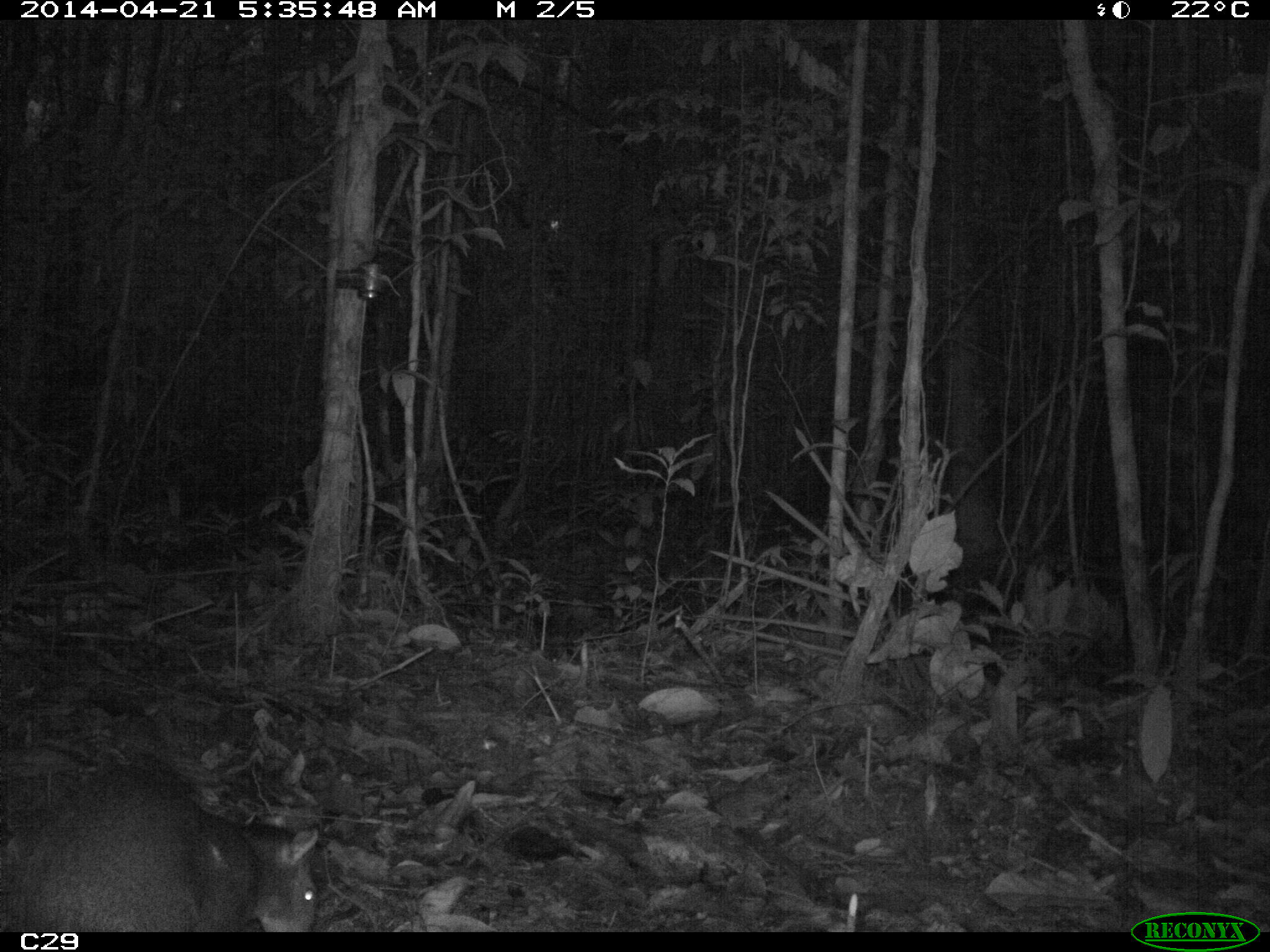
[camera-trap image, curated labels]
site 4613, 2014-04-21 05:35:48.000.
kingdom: Animalia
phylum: Chordata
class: Mammalia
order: Rodentia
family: Dasyproctidae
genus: Dasyprocta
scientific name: Dasyprocta leporina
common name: red-rumped agouti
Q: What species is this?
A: Dasyprocta leporina (red-rumped agouti).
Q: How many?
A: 1.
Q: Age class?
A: Adult.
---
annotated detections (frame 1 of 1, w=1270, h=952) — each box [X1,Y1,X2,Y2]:
dasyprocta leporina: [15,768,321,932]